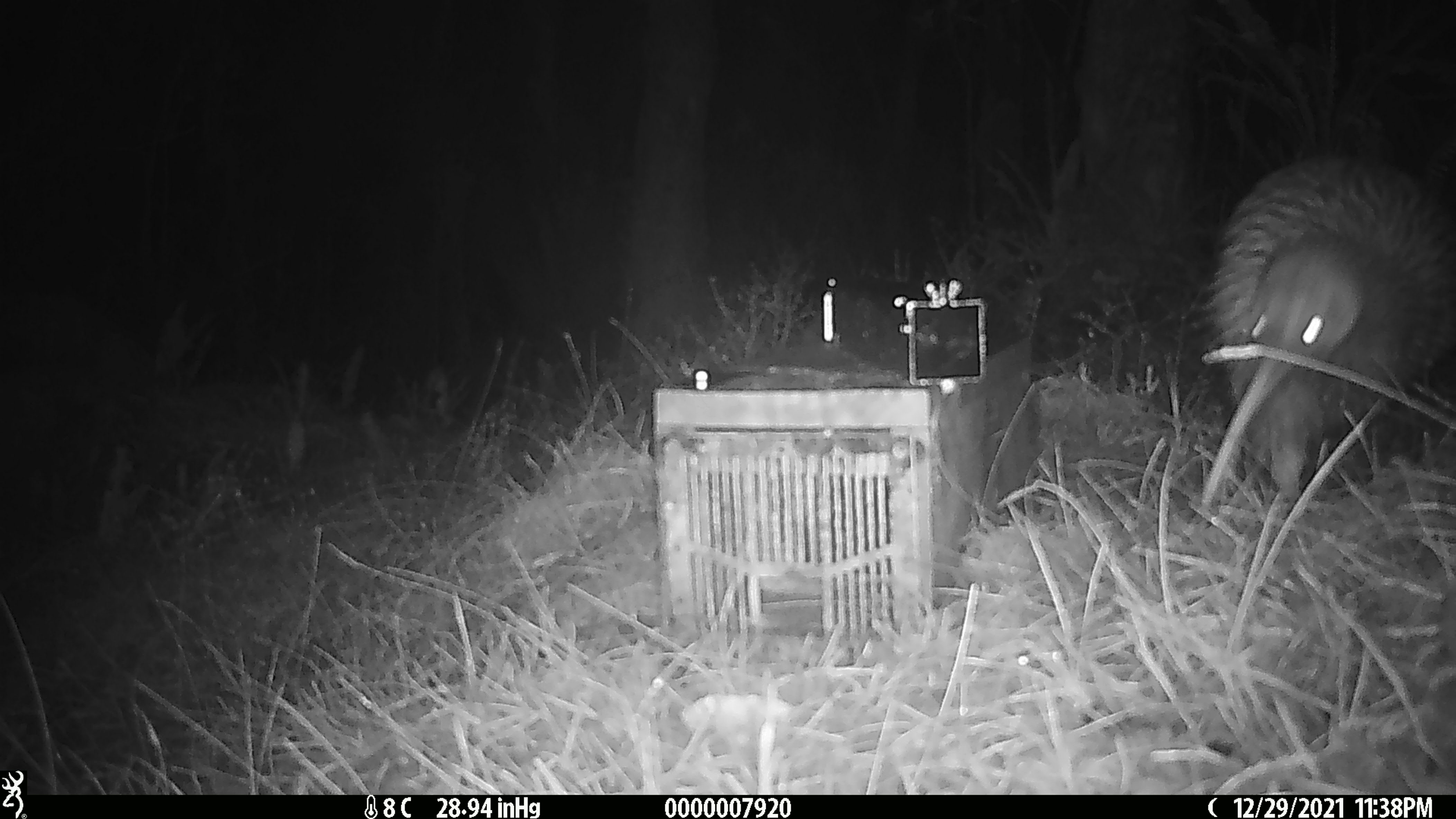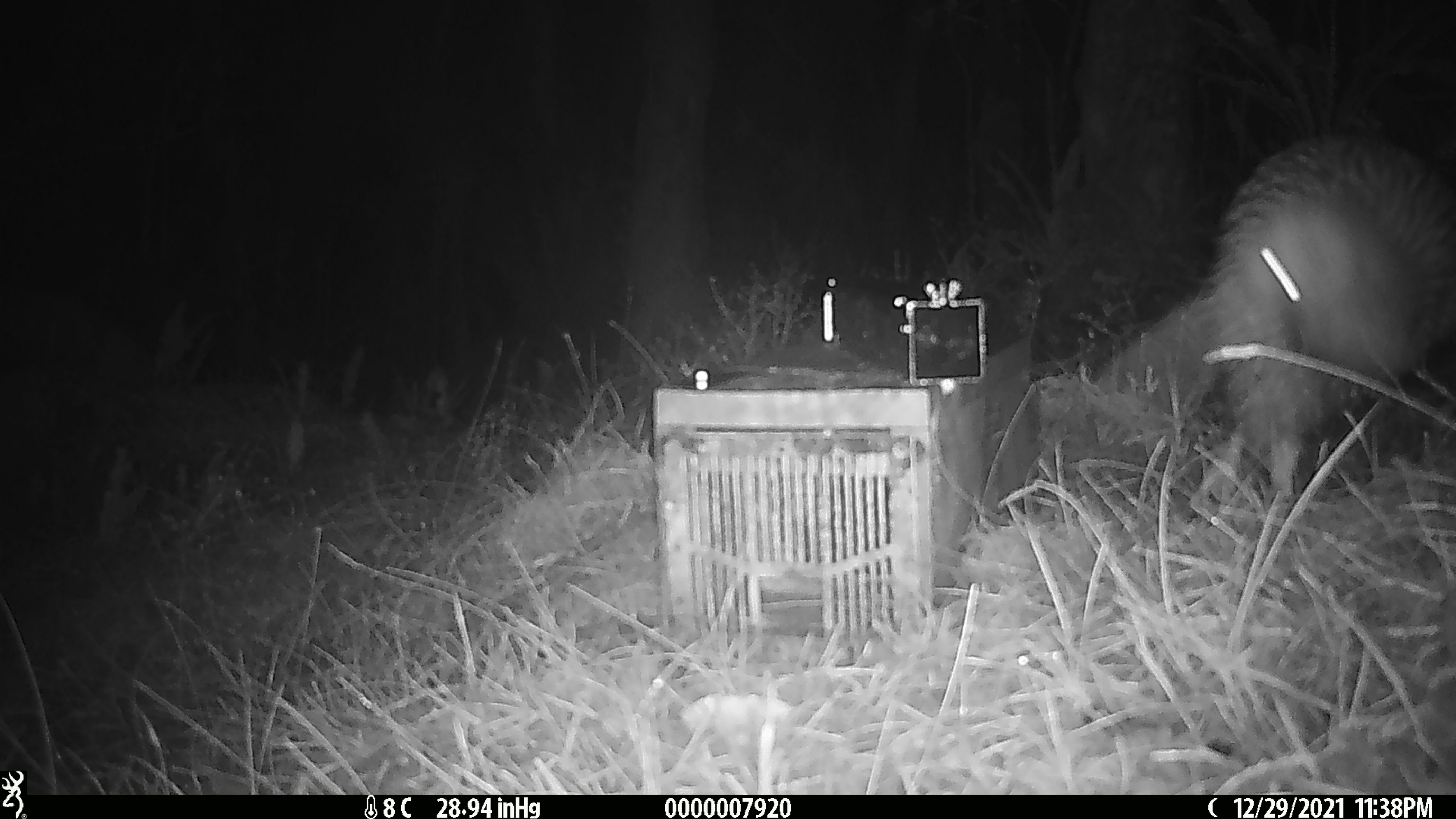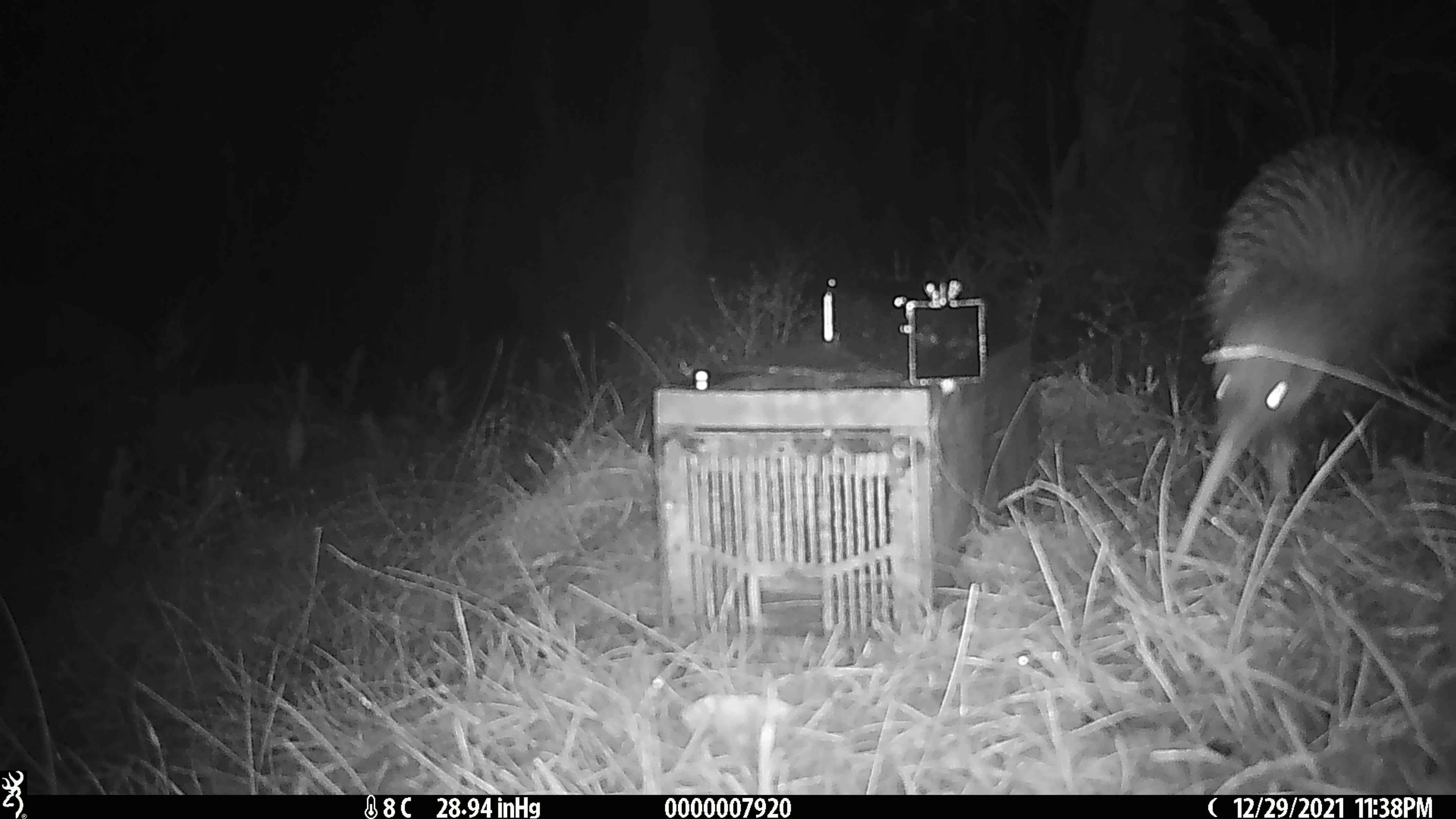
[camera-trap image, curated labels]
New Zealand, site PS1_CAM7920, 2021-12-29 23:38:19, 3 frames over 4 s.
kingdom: Animalia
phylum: Chordata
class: Aves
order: Apterygiformes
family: Apterygidae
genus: Apteryx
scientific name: Apteryx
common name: kiwi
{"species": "kiwi (Apteryx)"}